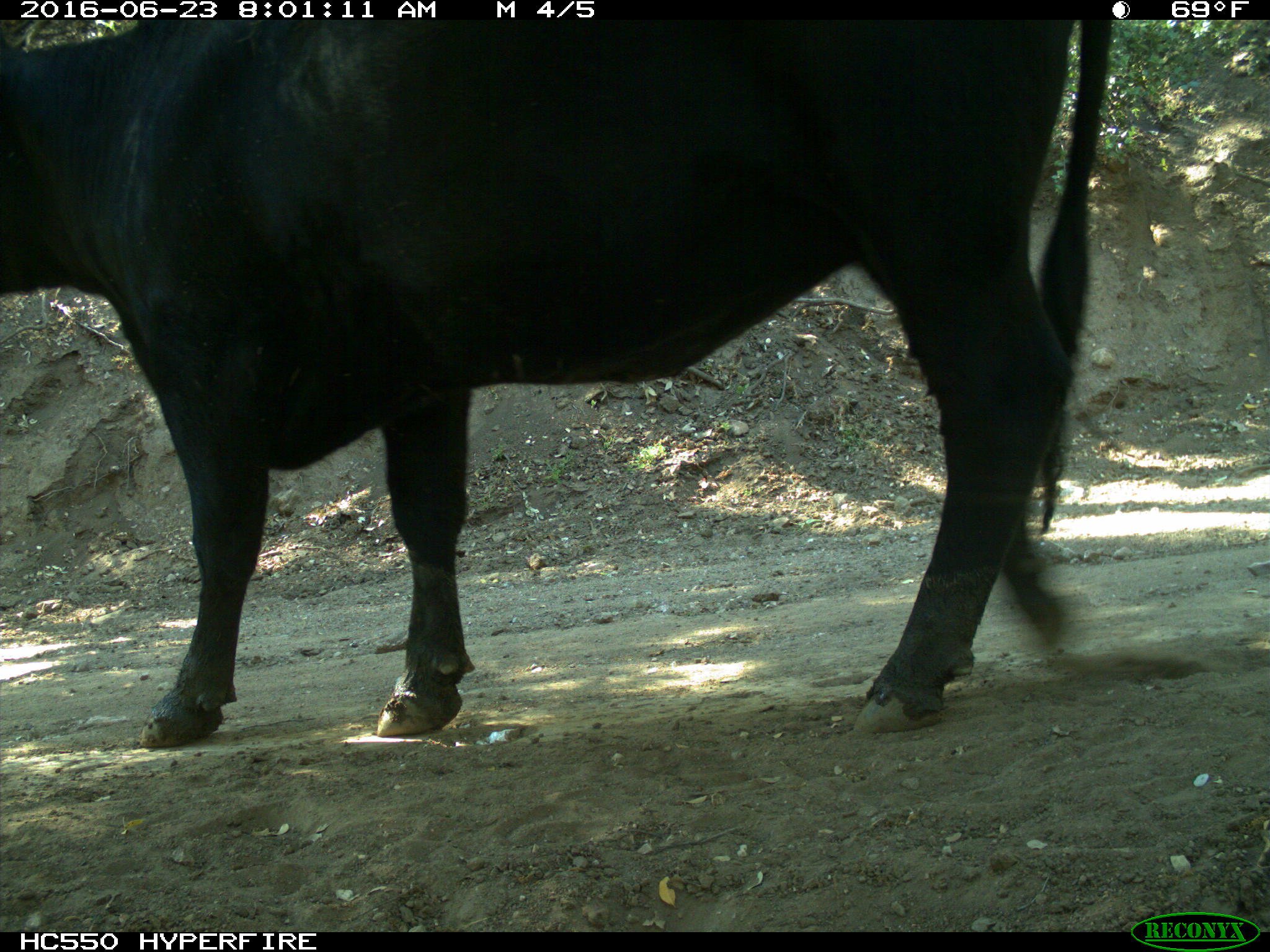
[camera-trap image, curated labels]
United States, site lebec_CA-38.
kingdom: Animalia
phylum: Chordata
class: Mammalia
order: Artiodactyla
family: Bovidae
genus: Bos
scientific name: Bos taurus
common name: domestic cow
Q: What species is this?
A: Bos taurus (domestic cow).